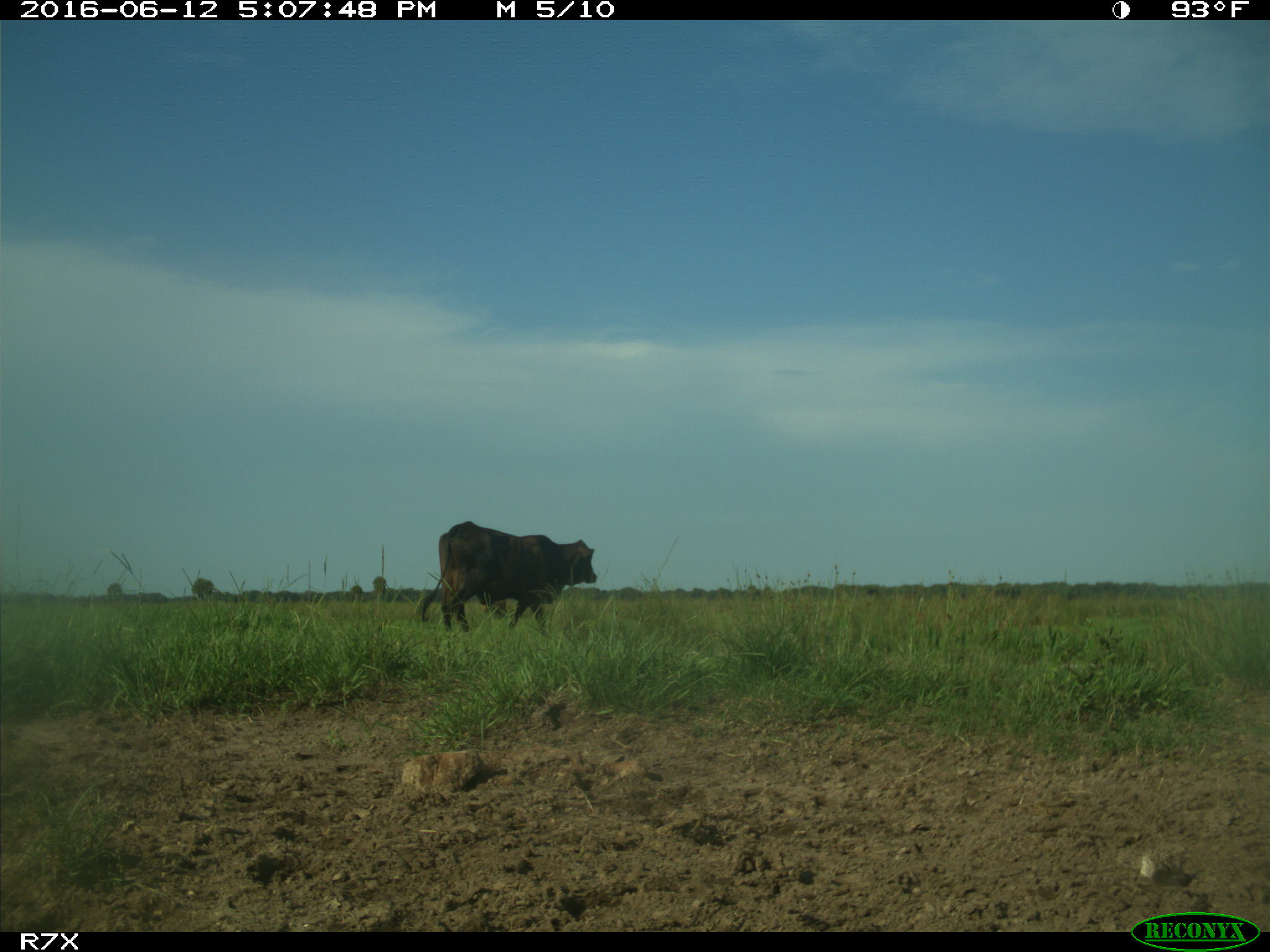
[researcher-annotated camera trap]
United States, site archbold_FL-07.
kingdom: Animalia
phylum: Chordata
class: Mammalia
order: Artiodactyla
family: Bovidae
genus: Bos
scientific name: Bos taurus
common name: domestic cow